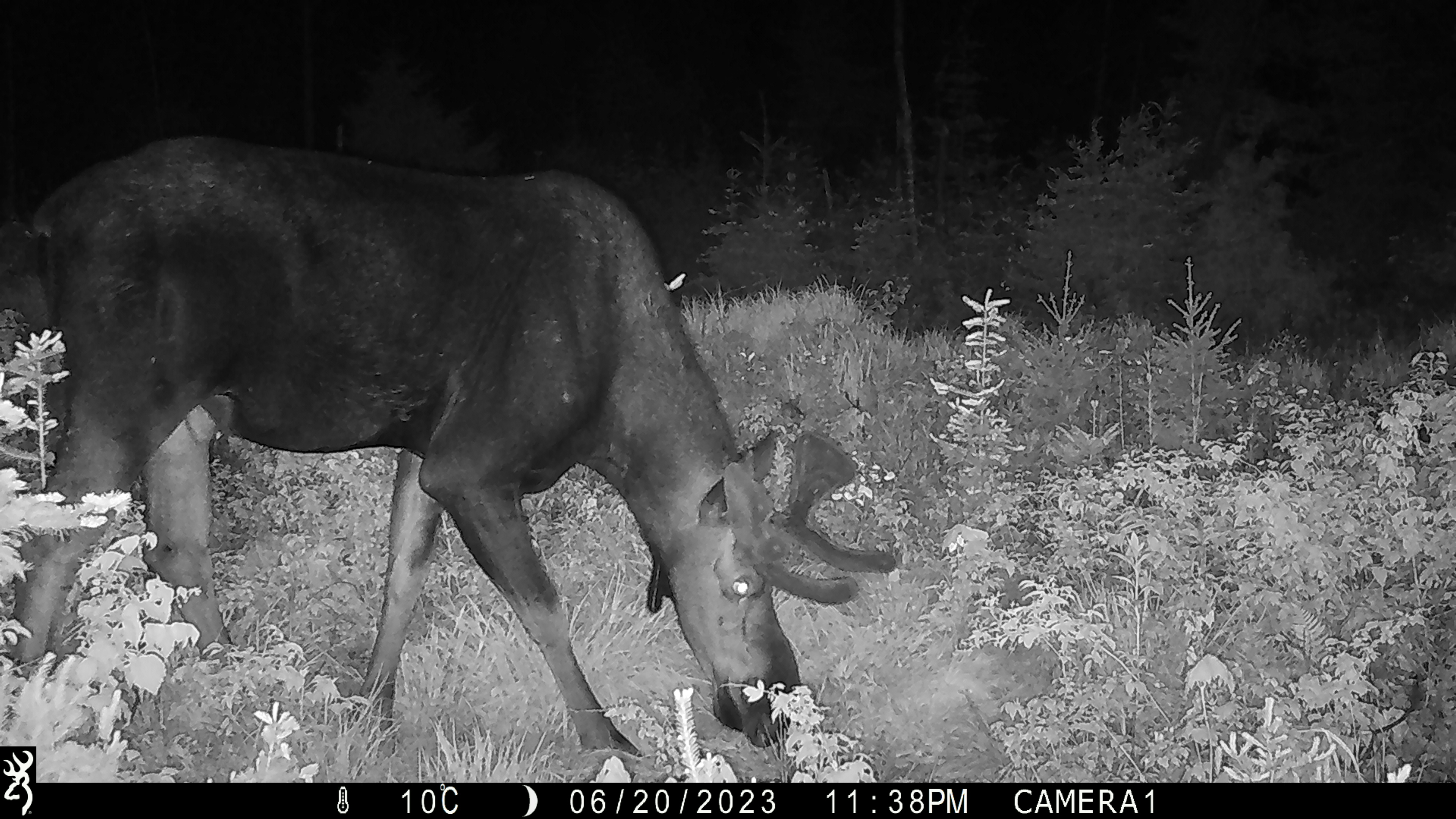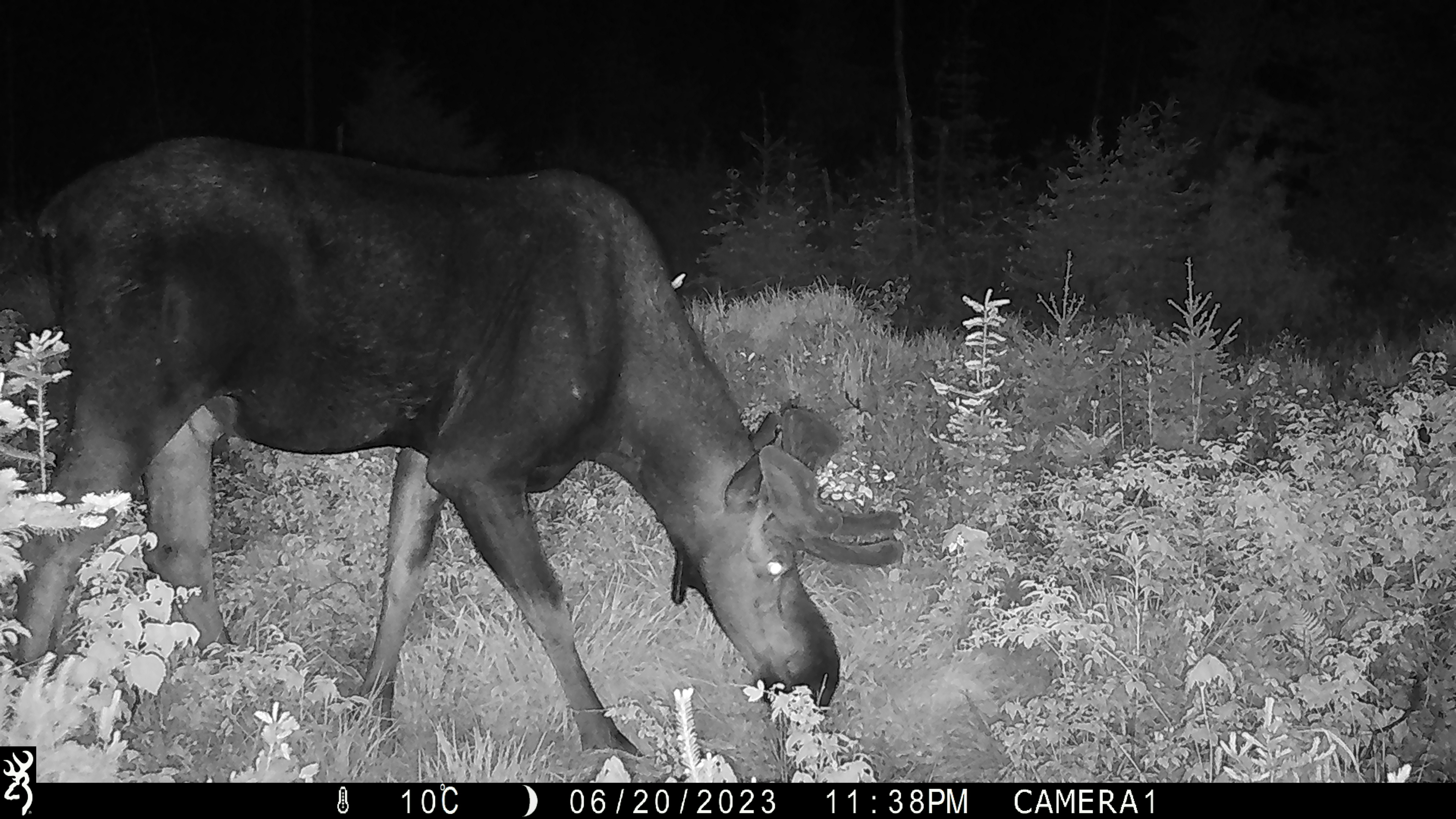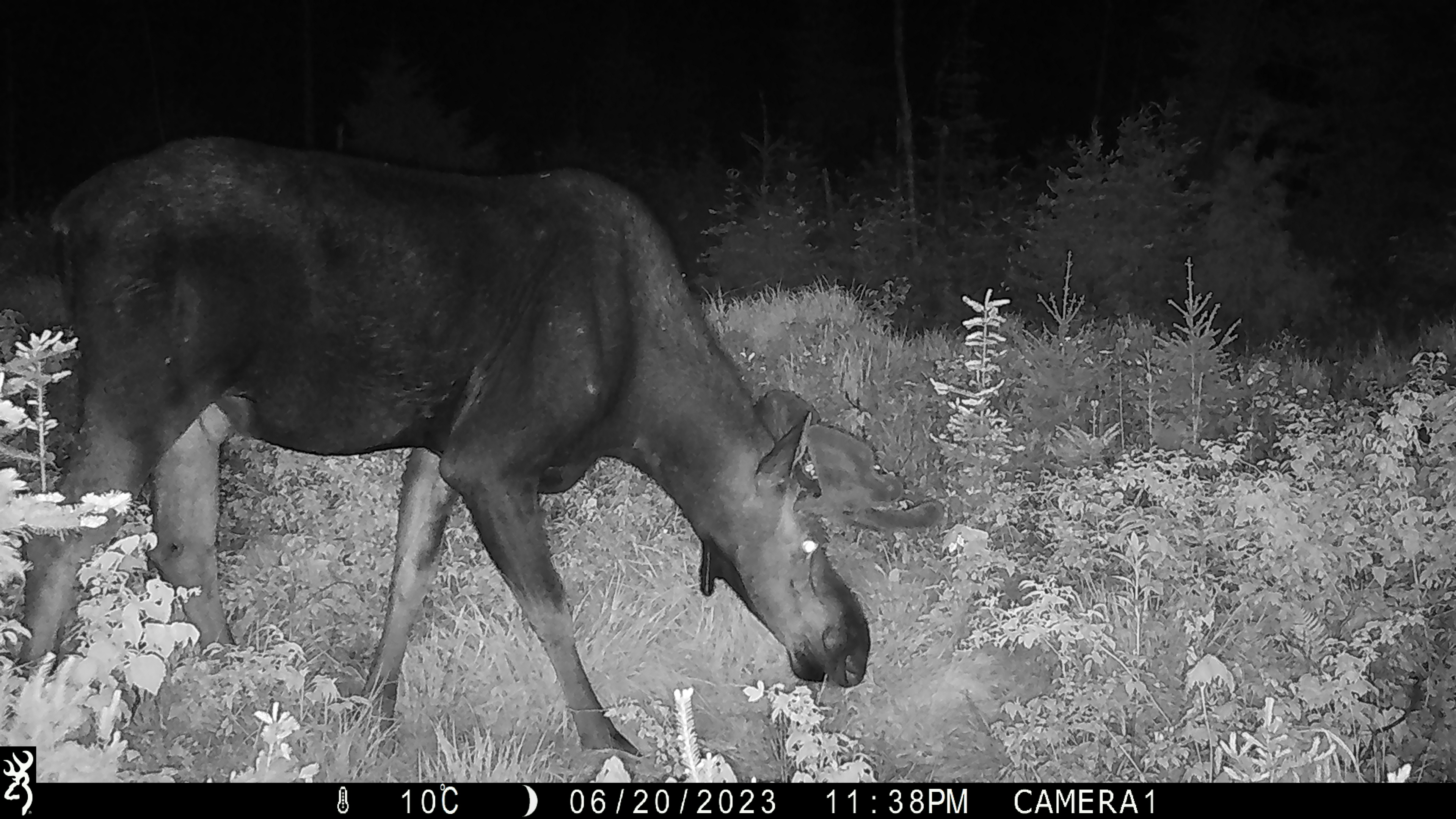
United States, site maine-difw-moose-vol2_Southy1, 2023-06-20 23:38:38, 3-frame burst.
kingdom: Animalia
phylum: Chordata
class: Mammalia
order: Artiodactyla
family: Cervidae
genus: Alces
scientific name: Alces alces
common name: moose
Moose (Alces alces).